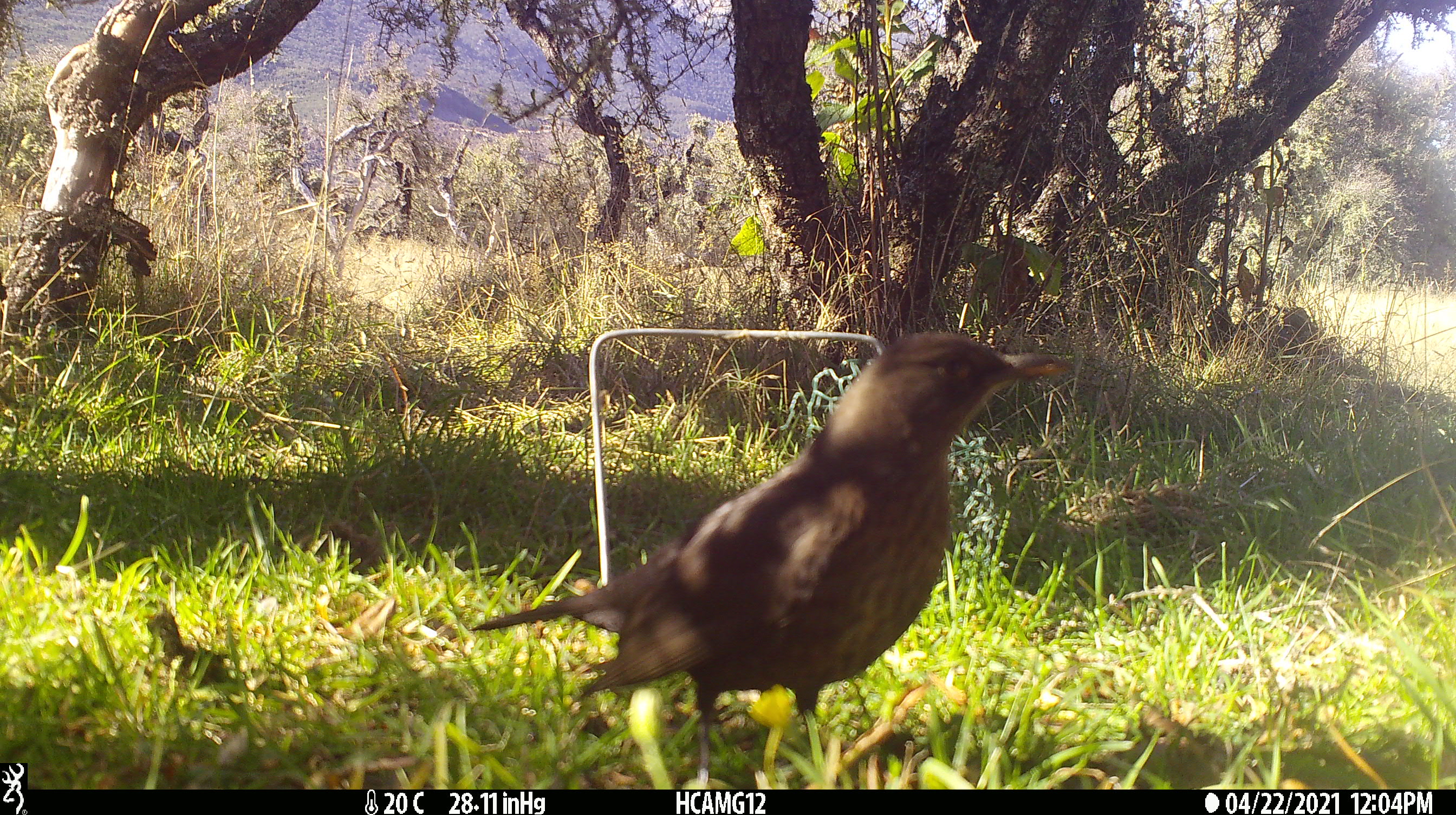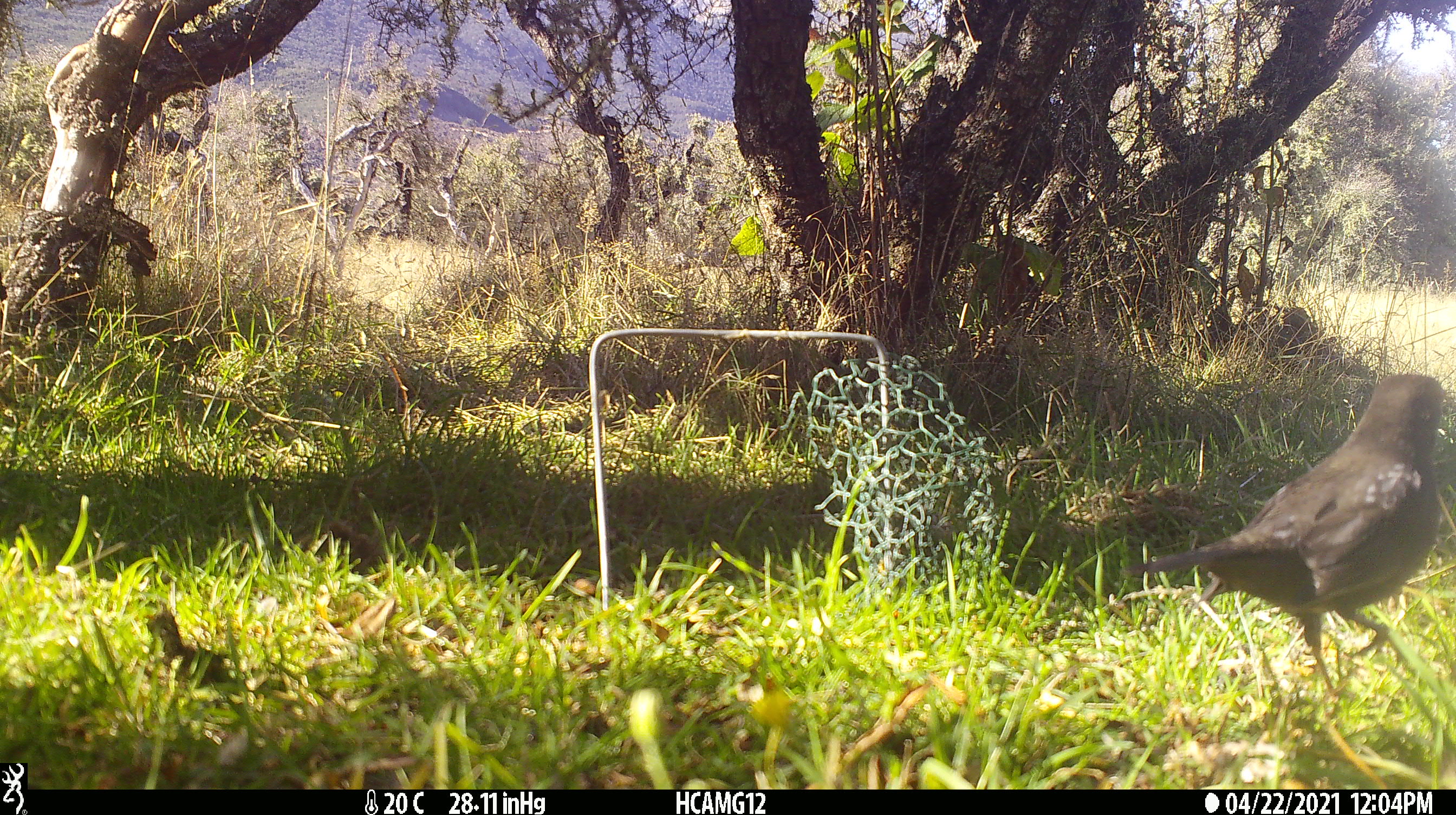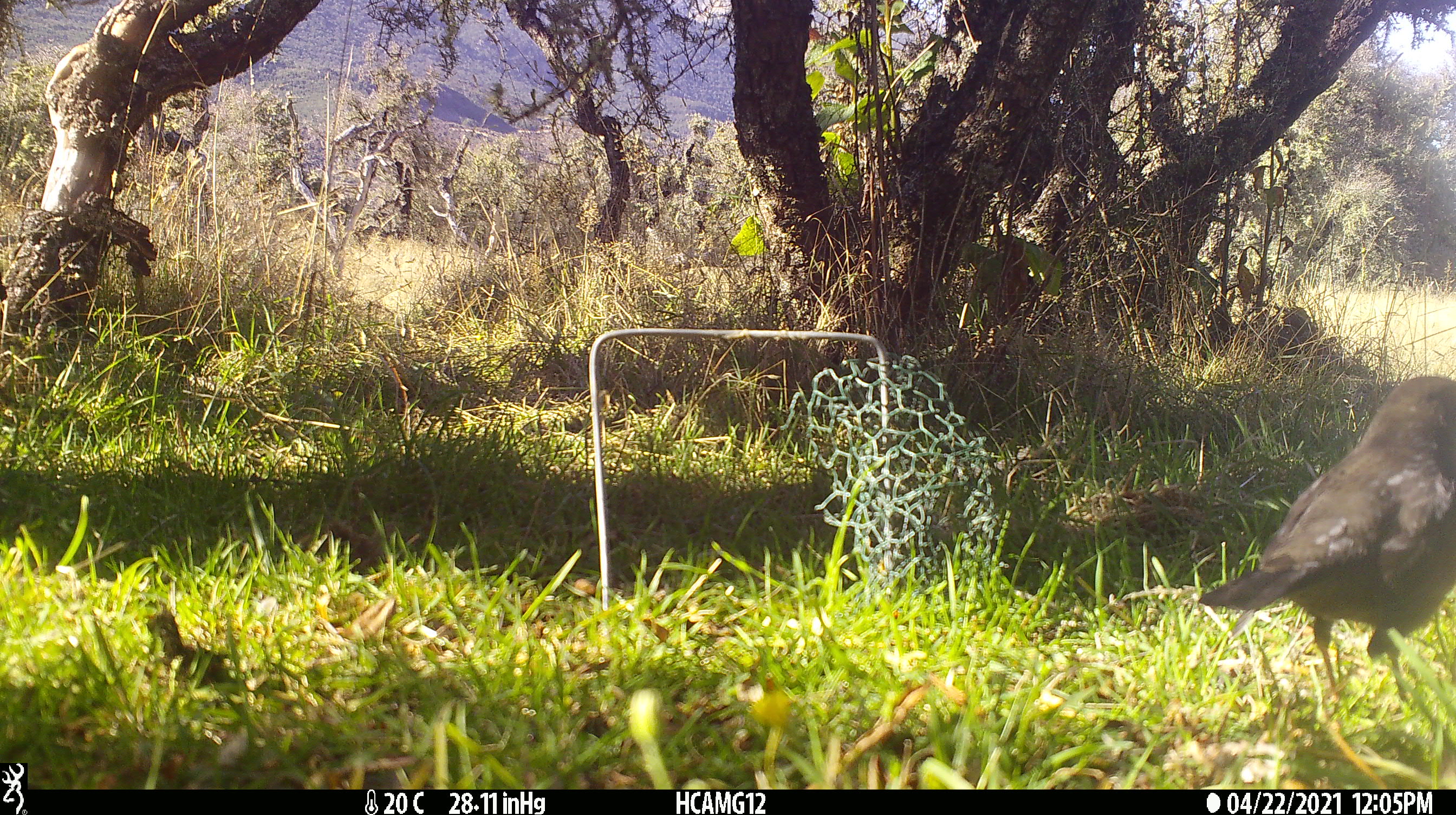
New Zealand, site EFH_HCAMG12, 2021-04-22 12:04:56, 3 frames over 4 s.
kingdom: Animalia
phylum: Chordata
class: Aves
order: Passeriformes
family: Turdidae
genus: Turdus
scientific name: Turdus merula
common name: eurasian blackbird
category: blackbird